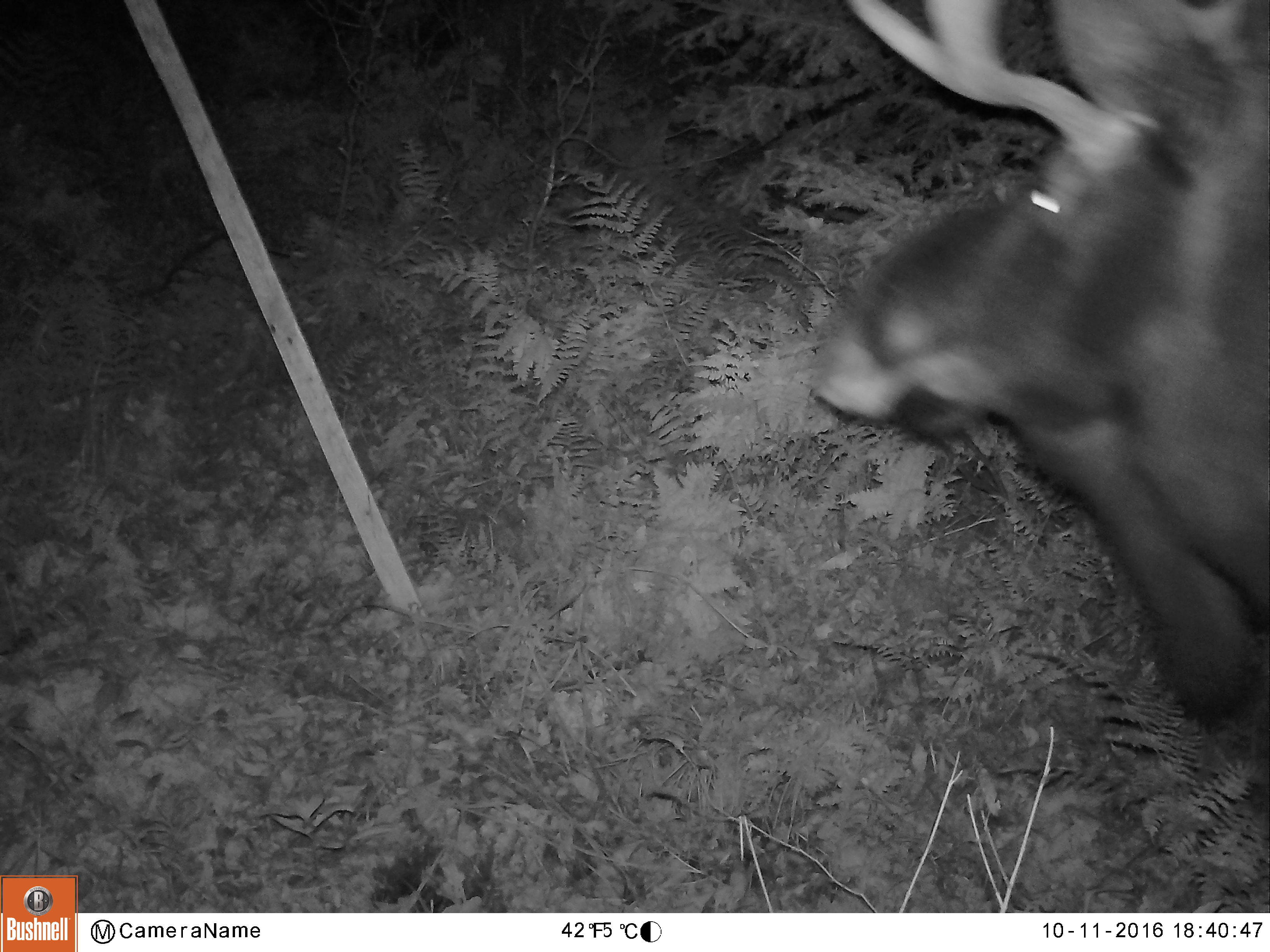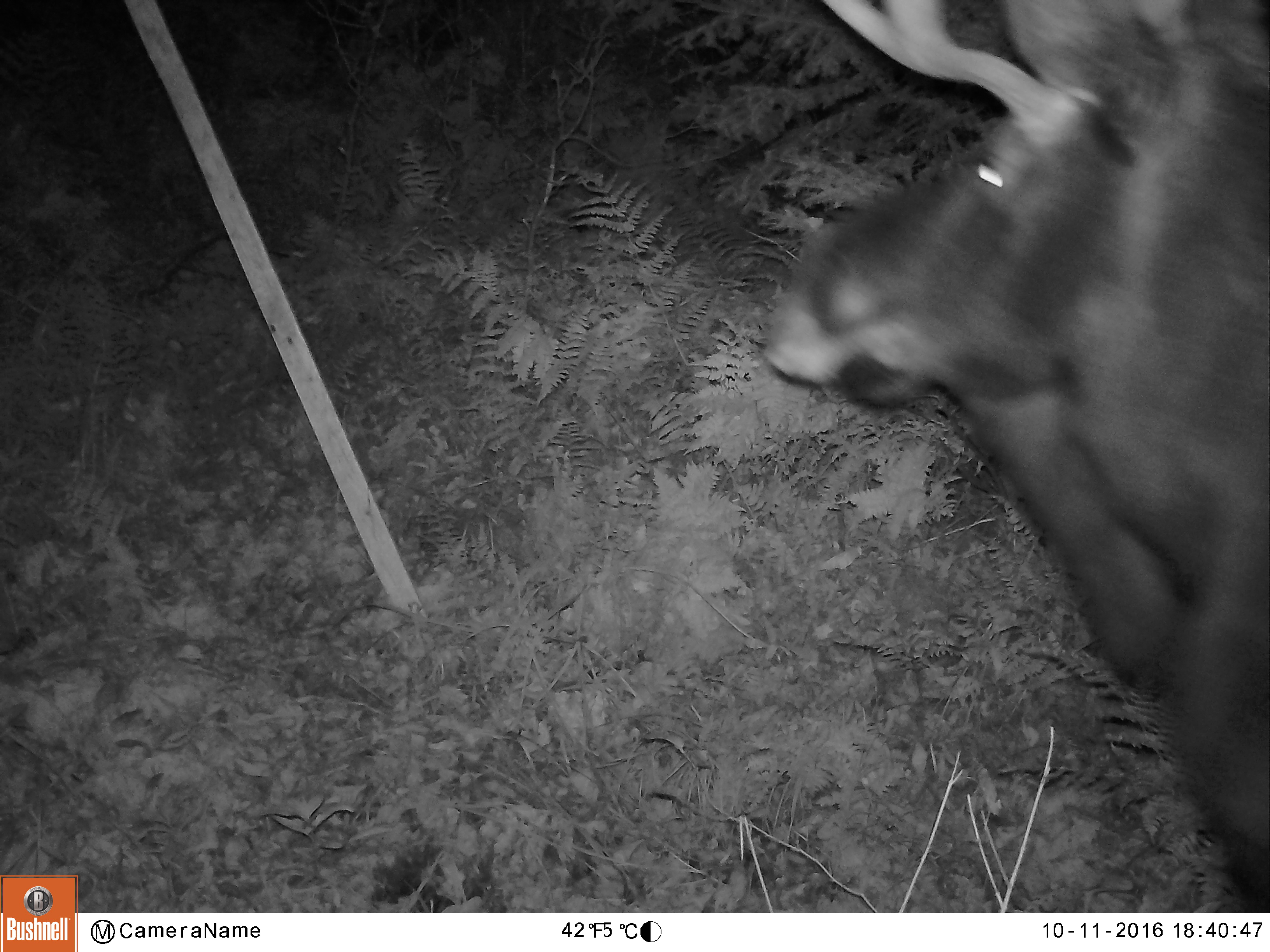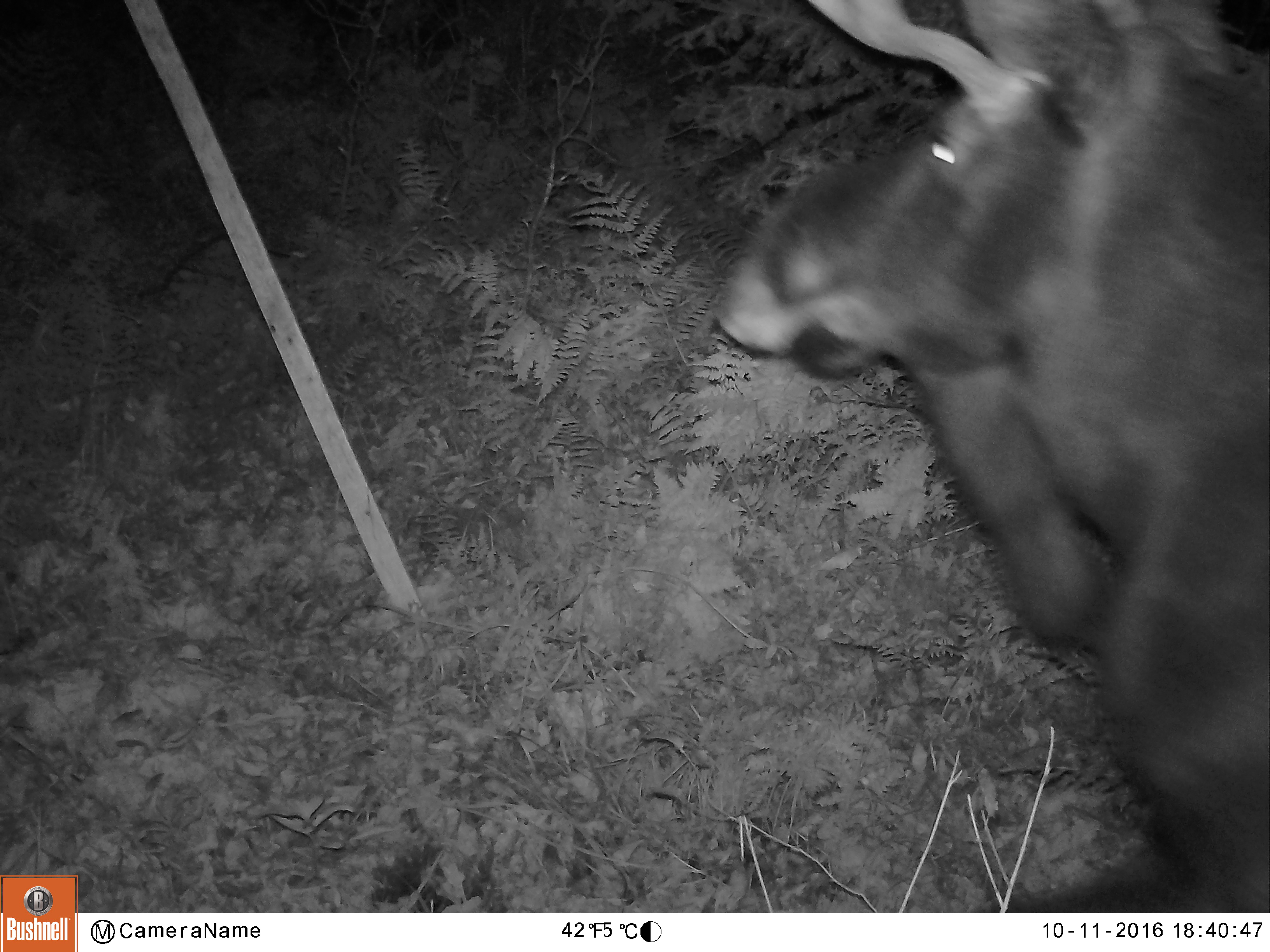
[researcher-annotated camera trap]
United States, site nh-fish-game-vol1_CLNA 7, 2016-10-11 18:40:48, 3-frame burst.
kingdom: Animalia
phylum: Chordata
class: Mammalia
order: Artiodactyla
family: Cervidae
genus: Alces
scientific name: Alces alces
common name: moose